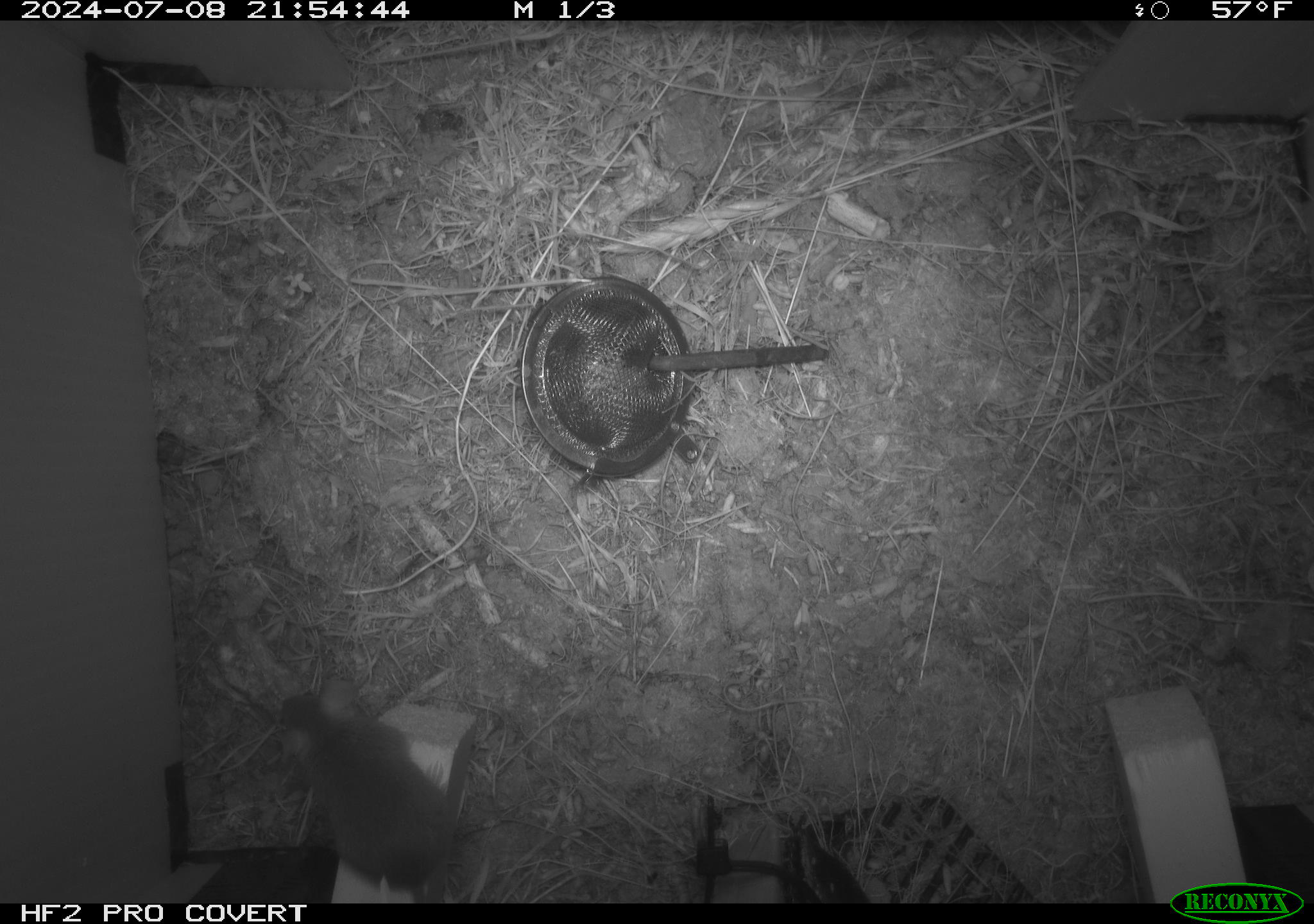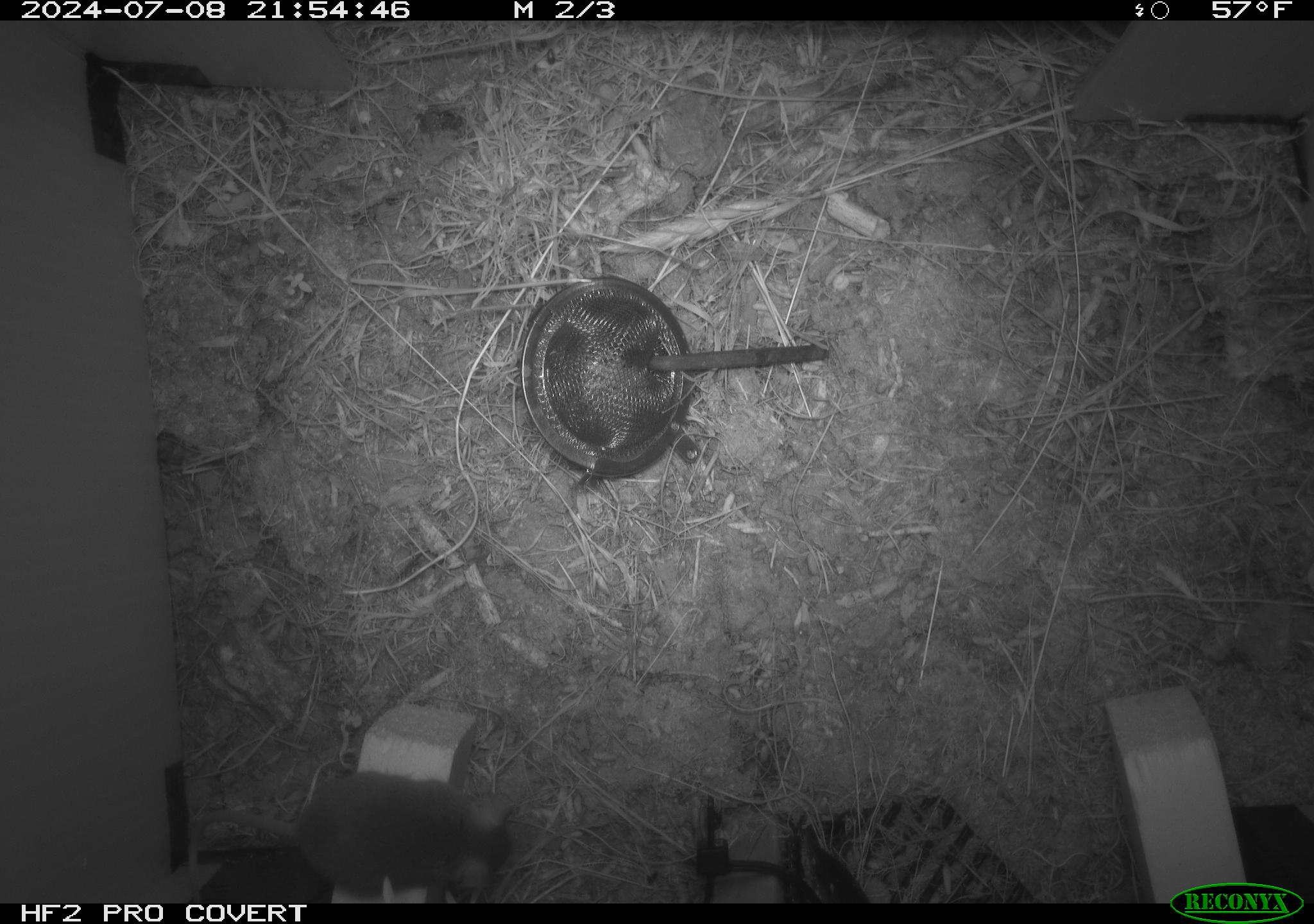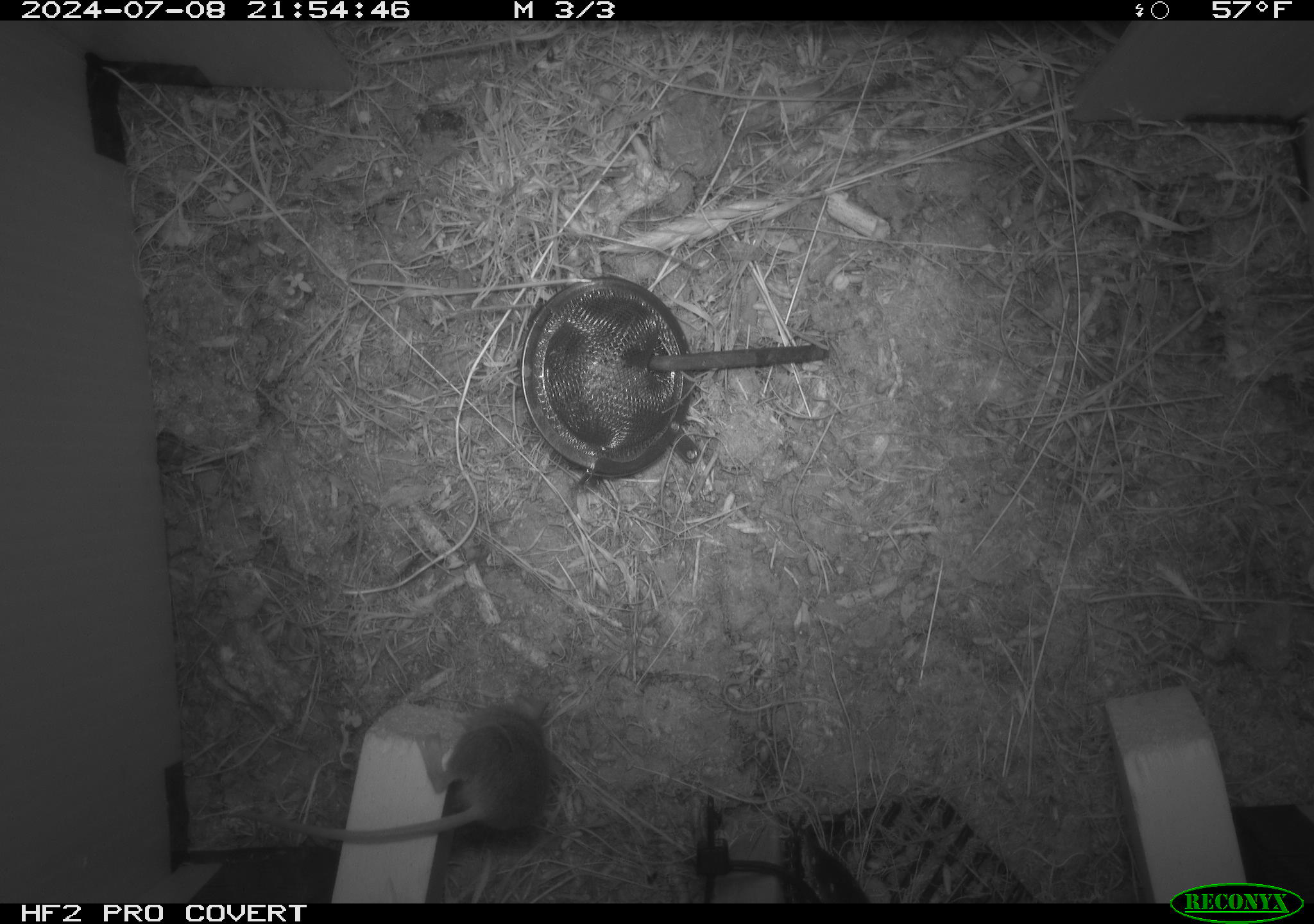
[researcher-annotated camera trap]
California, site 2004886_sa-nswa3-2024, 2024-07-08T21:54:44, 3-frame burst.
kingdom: Animalia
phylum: Chordata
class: Mammalia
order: Rodentia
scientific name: Rodentia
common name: rodent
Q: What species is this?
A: Rodent (Rodentia).